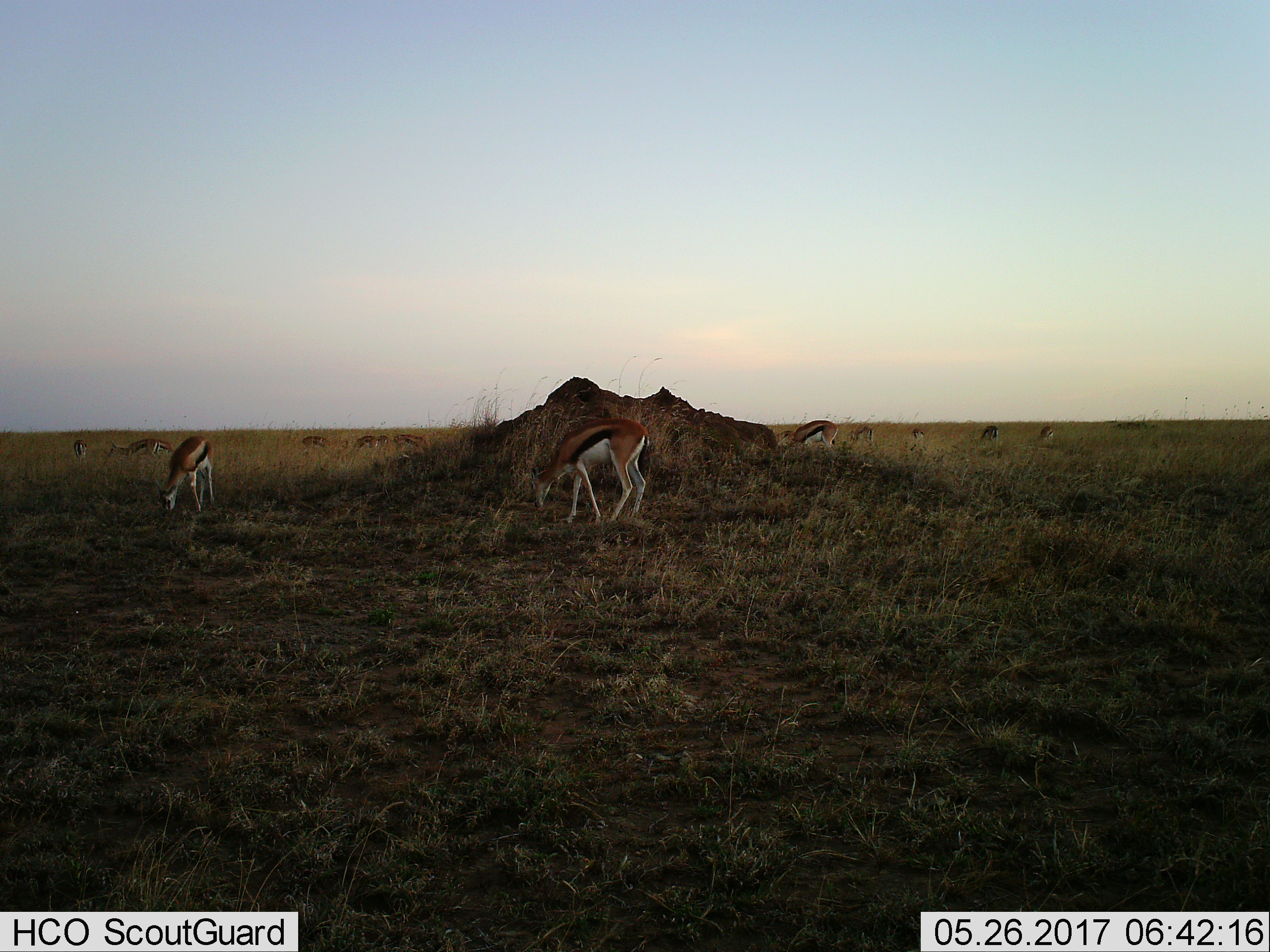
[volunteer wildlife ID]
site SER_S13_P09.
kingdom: Animalia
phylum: Chordata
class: Mammalia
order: Artiodactyla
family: Bovidae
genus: Eudorcas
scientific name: Eudorcas thomsonii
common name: thomson's gazelle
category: gazellethomsons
Gazellethomsons (thomson's gazelle) (Eudorcas thomsonii), count 11-50. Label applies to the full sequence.